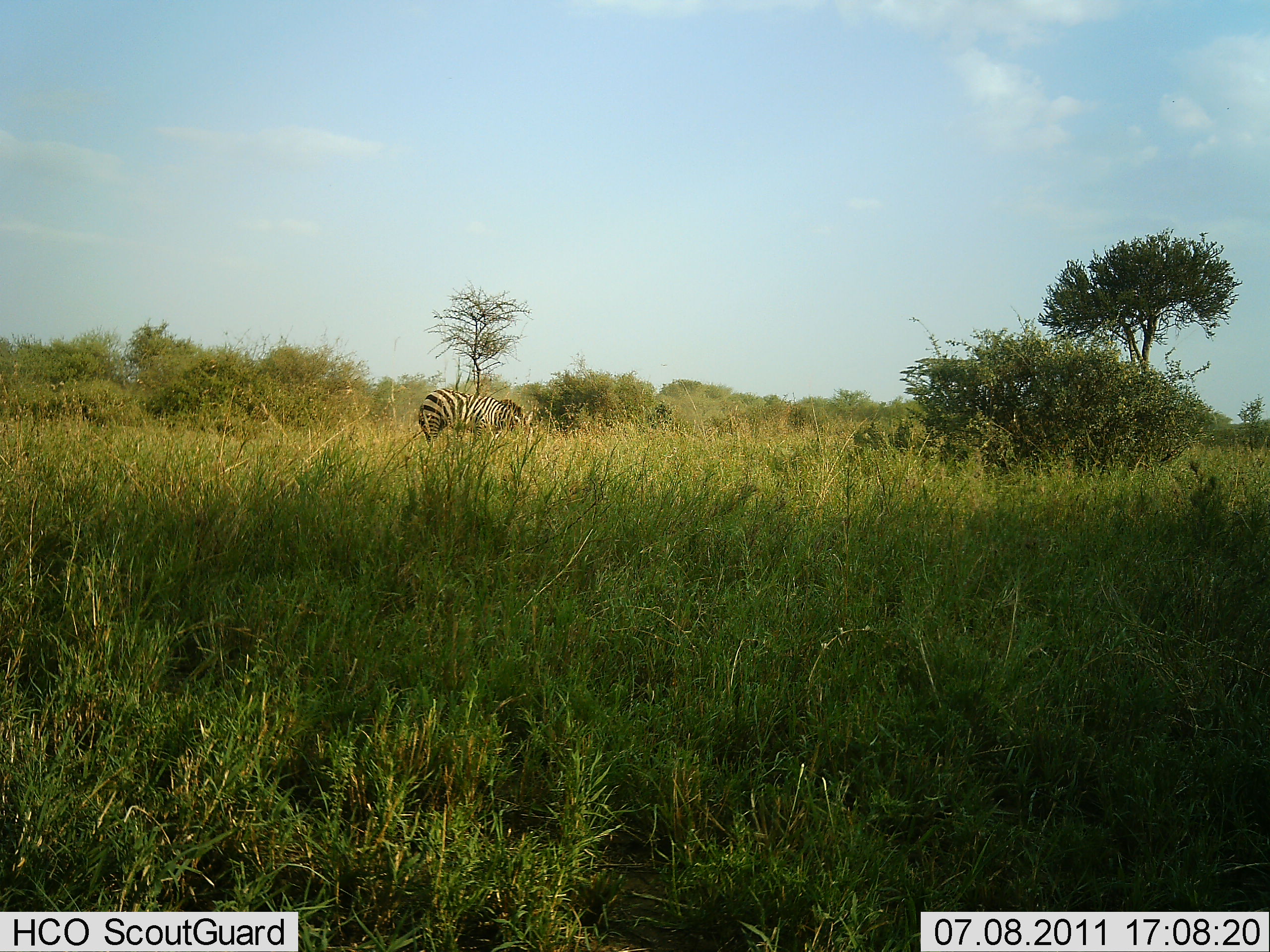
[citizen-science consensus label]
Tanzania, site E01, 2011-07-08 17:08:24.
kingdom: Animalia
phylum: Chordata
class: Mammalia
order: Perissodactyla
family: Equidae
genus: Equus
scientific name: Equus quagga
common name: plains zebra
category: zebra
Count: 1.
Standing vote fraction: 42%.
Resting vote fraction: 0%.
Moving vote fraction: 0%.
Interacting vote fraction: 0%.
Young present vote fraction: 0%.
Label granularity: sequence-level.